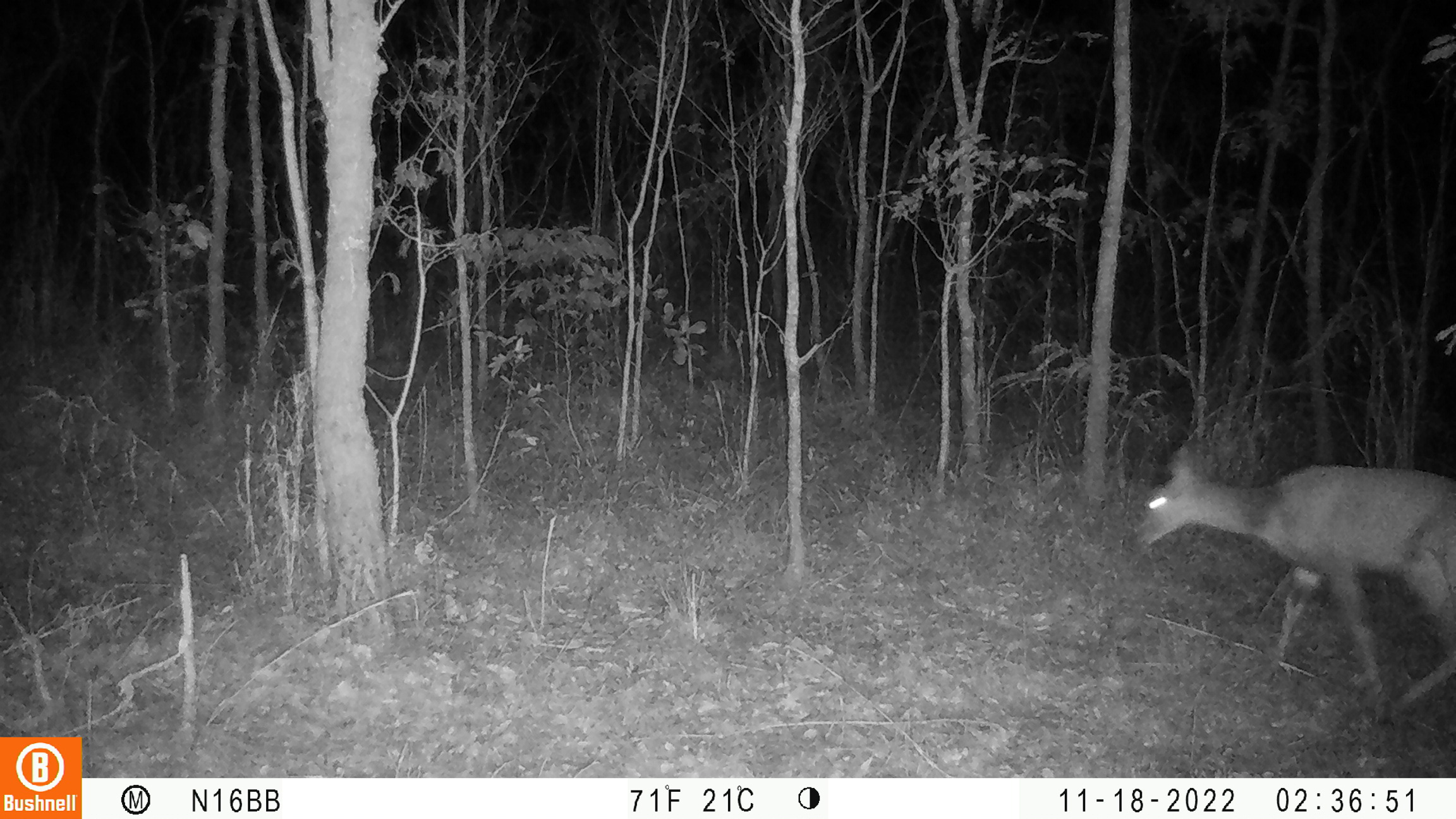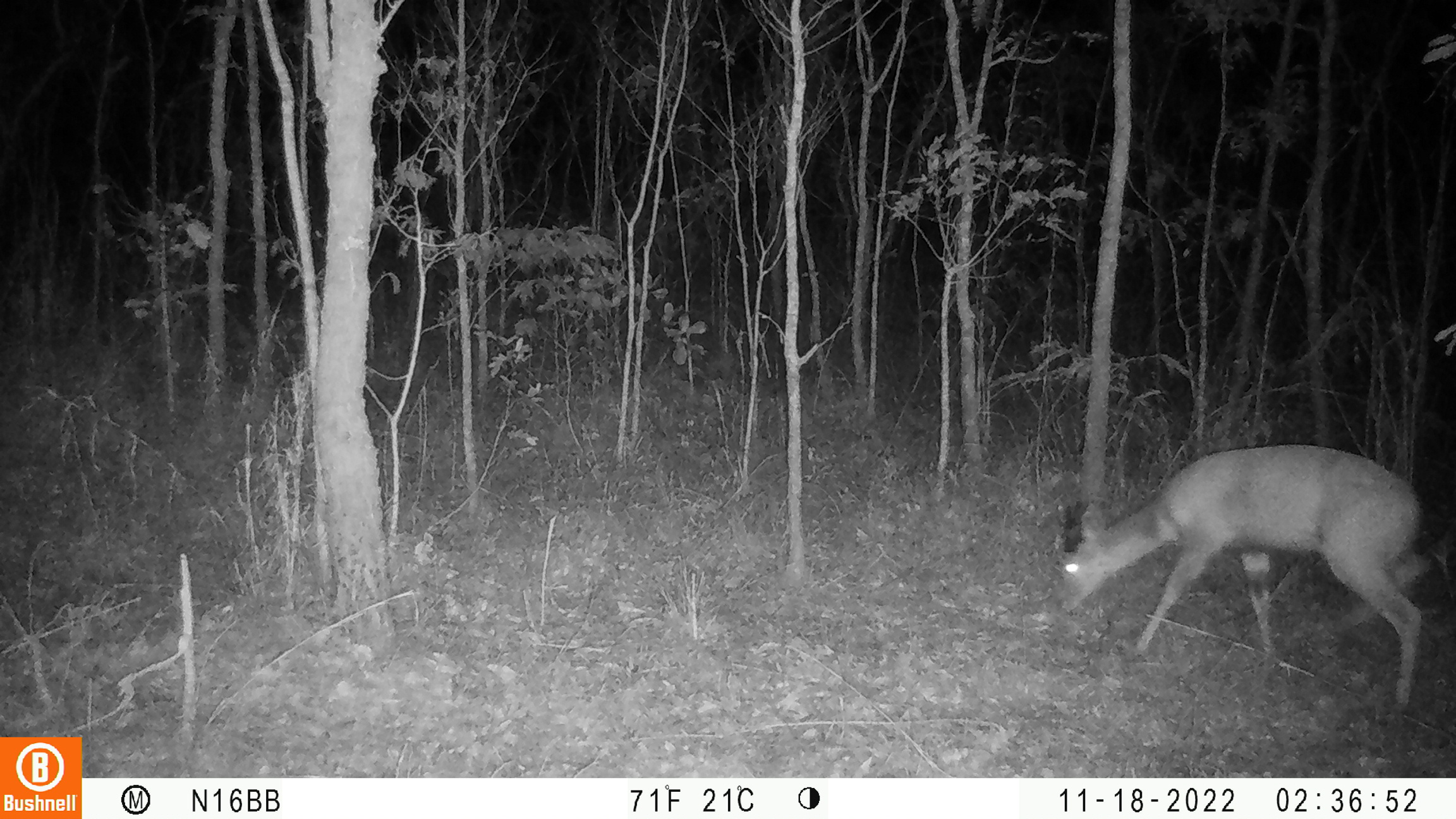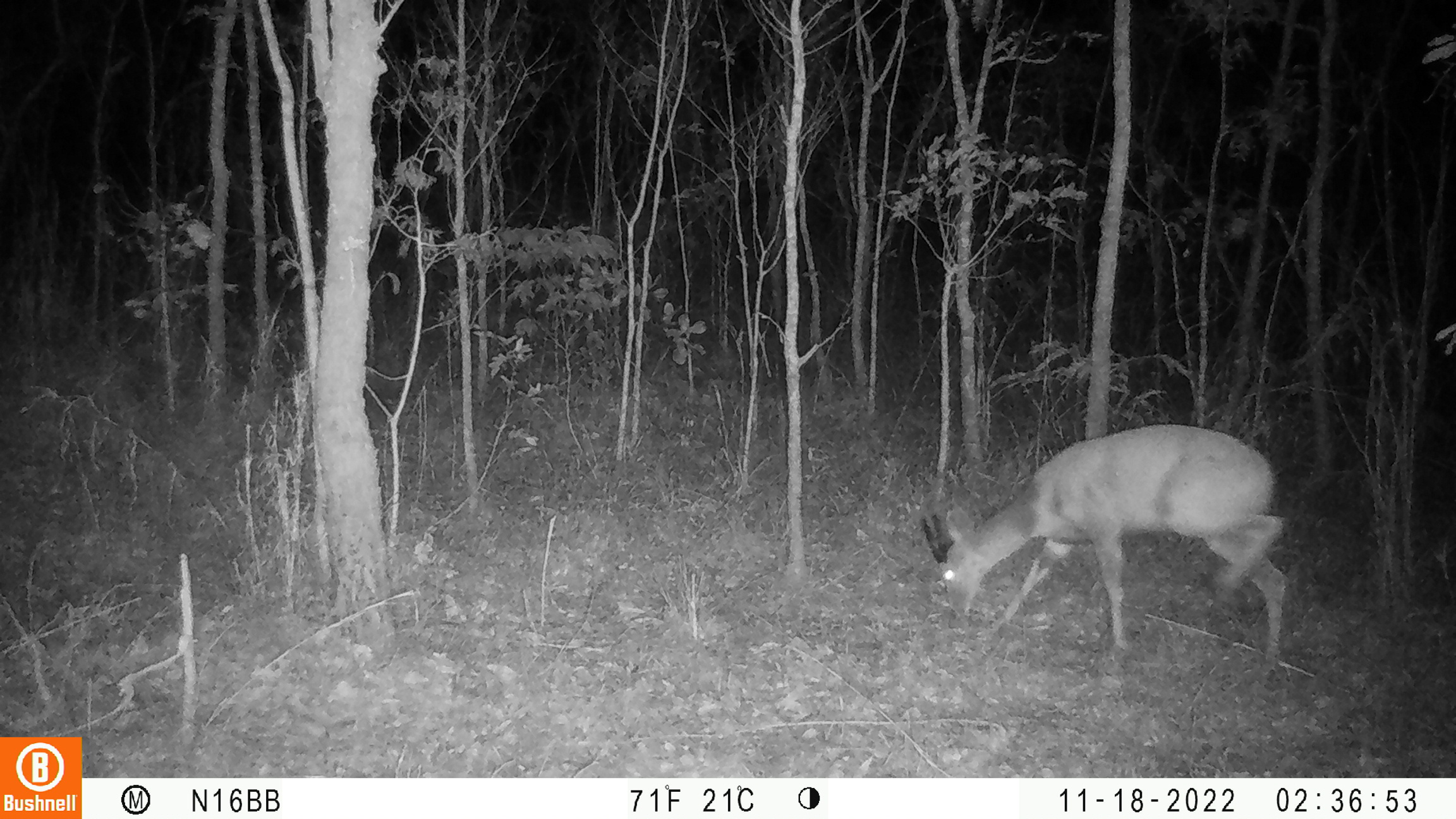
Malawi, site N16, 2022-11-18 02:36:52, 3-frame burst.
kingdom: Animalia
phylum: Chordata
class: Mammalia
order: Artiodactyla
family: Bovidae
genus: Tragelaphus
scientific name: Tragelaphus sylvaticus sylvaticus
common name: cape bushbuck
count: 1